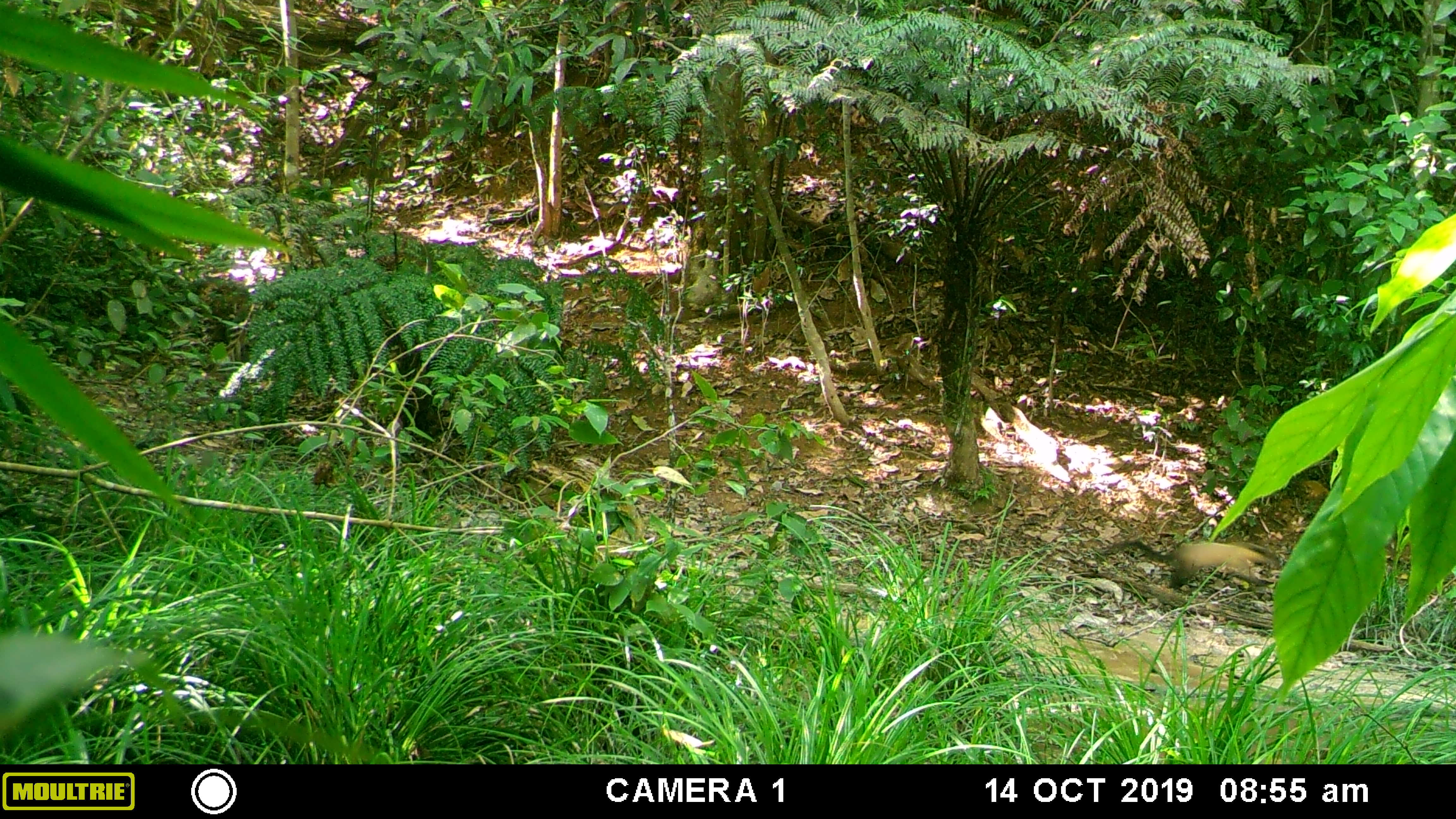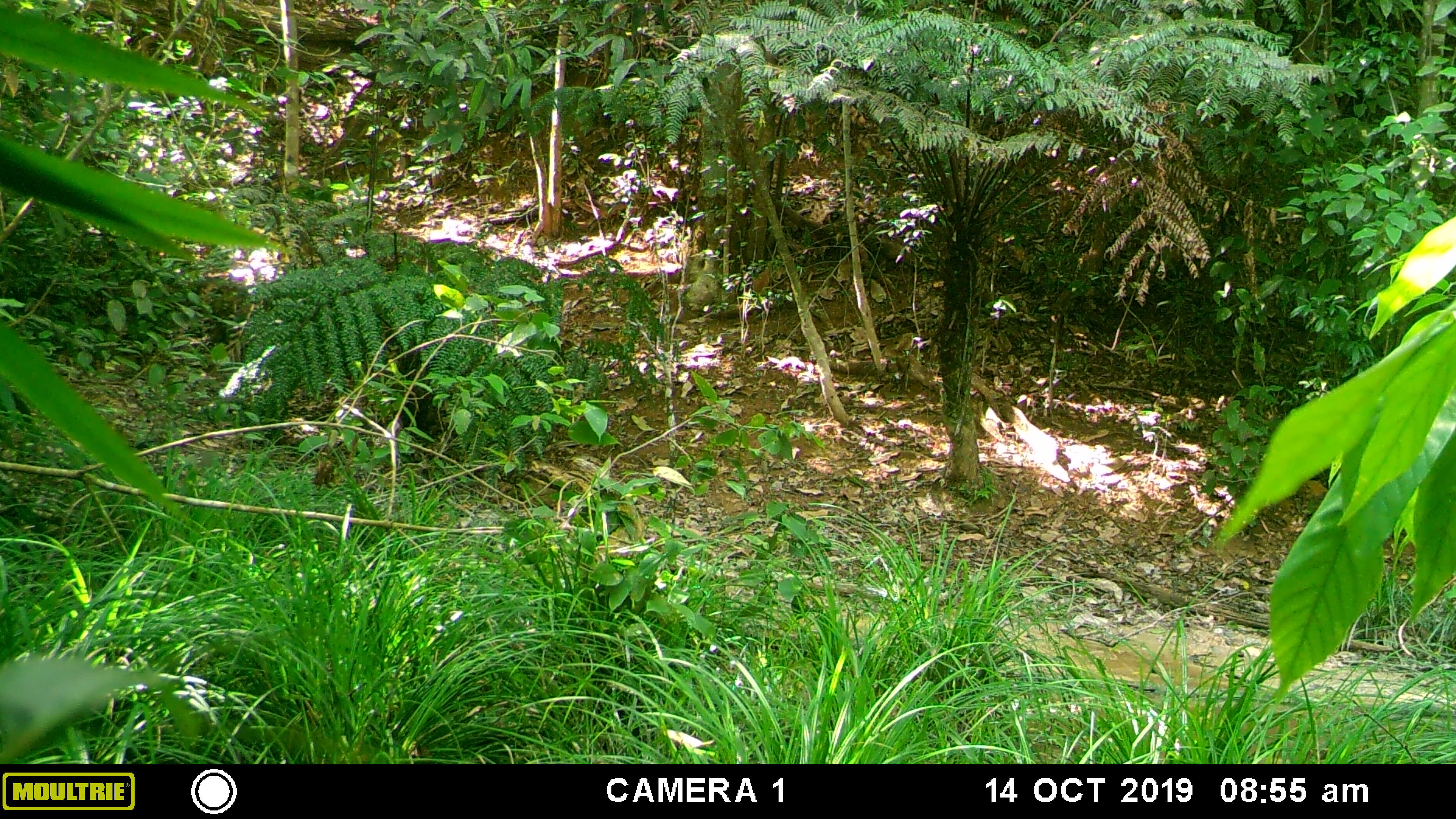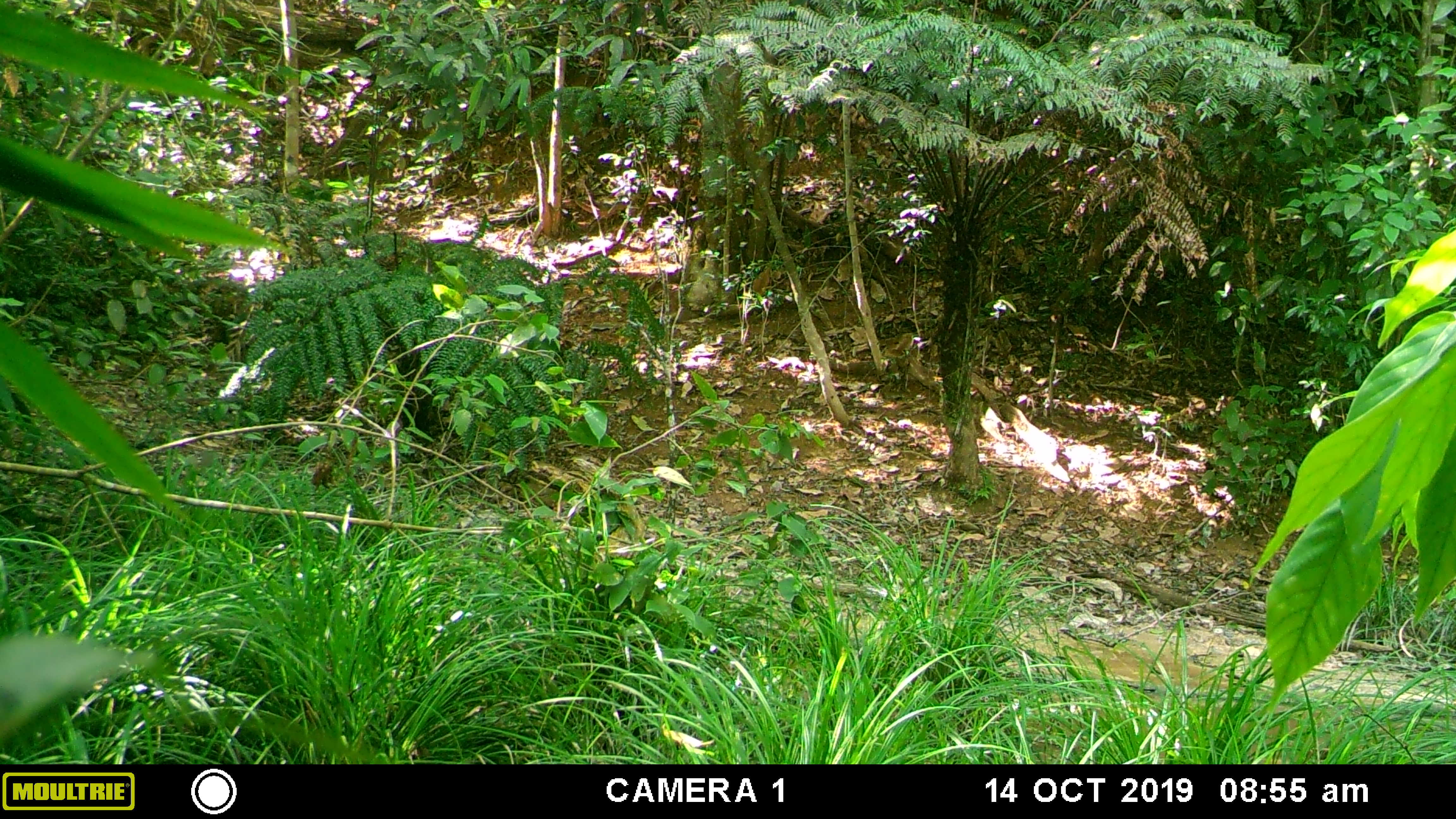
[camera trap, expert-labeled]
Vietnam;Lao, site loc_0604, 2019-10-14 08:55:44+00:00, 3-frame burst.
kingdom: Animalia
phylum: Chordata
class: Mammalia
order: Carnivora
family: Mustelidae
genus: Martes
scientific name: Martes flavigula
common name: yellow-throated marten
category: yellow throated marten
Yellow throated marten (yellow-throated marten) (Martes flavigula). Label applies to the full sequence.